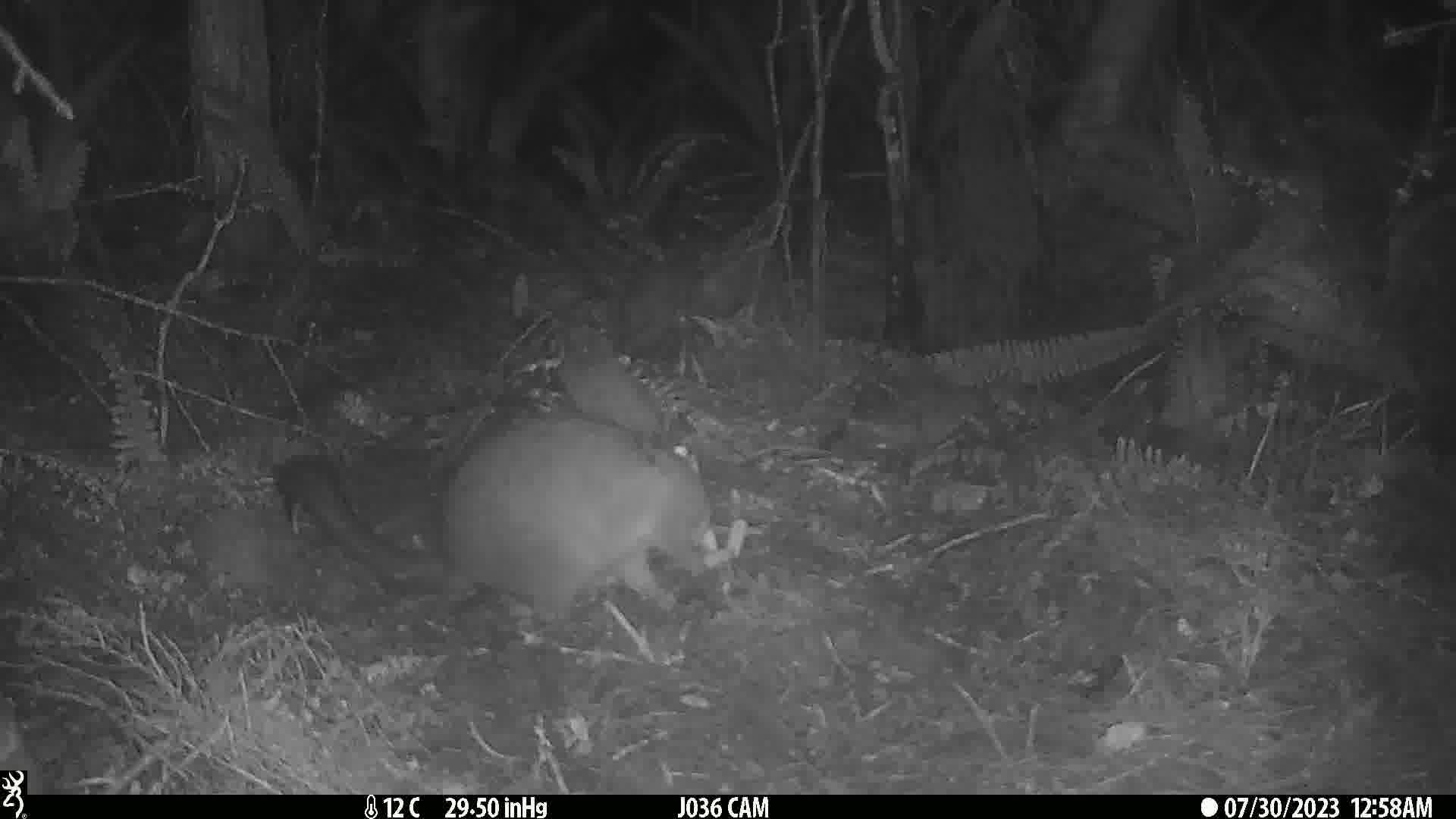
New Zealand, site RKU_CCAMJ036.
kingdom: Animalia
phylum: Chordata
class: Mammalia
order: Diprotodontia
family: Phalangeridae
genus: Trichosurus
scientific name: Trichosurus vulpecula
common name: common brushtail possum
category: possum